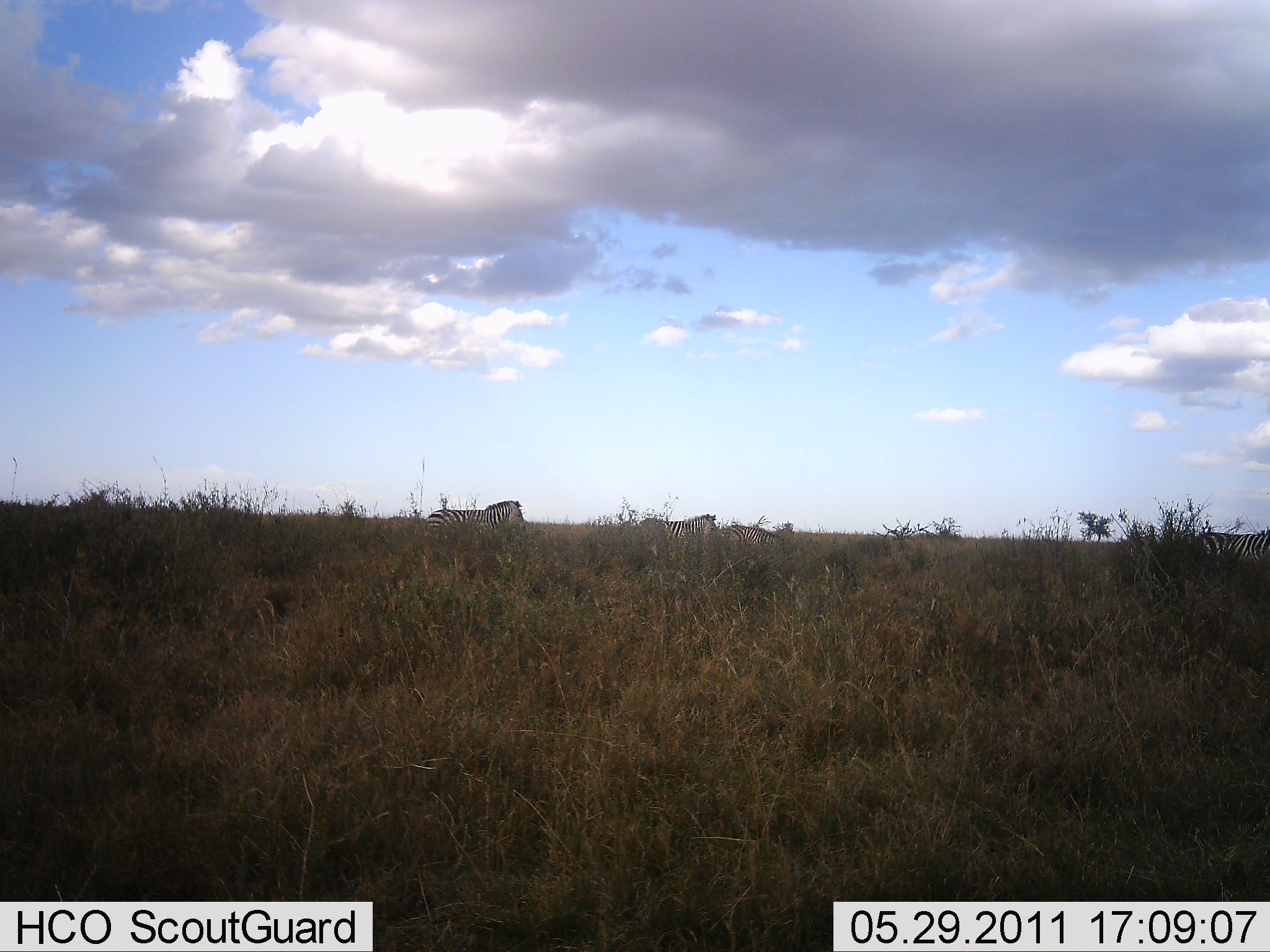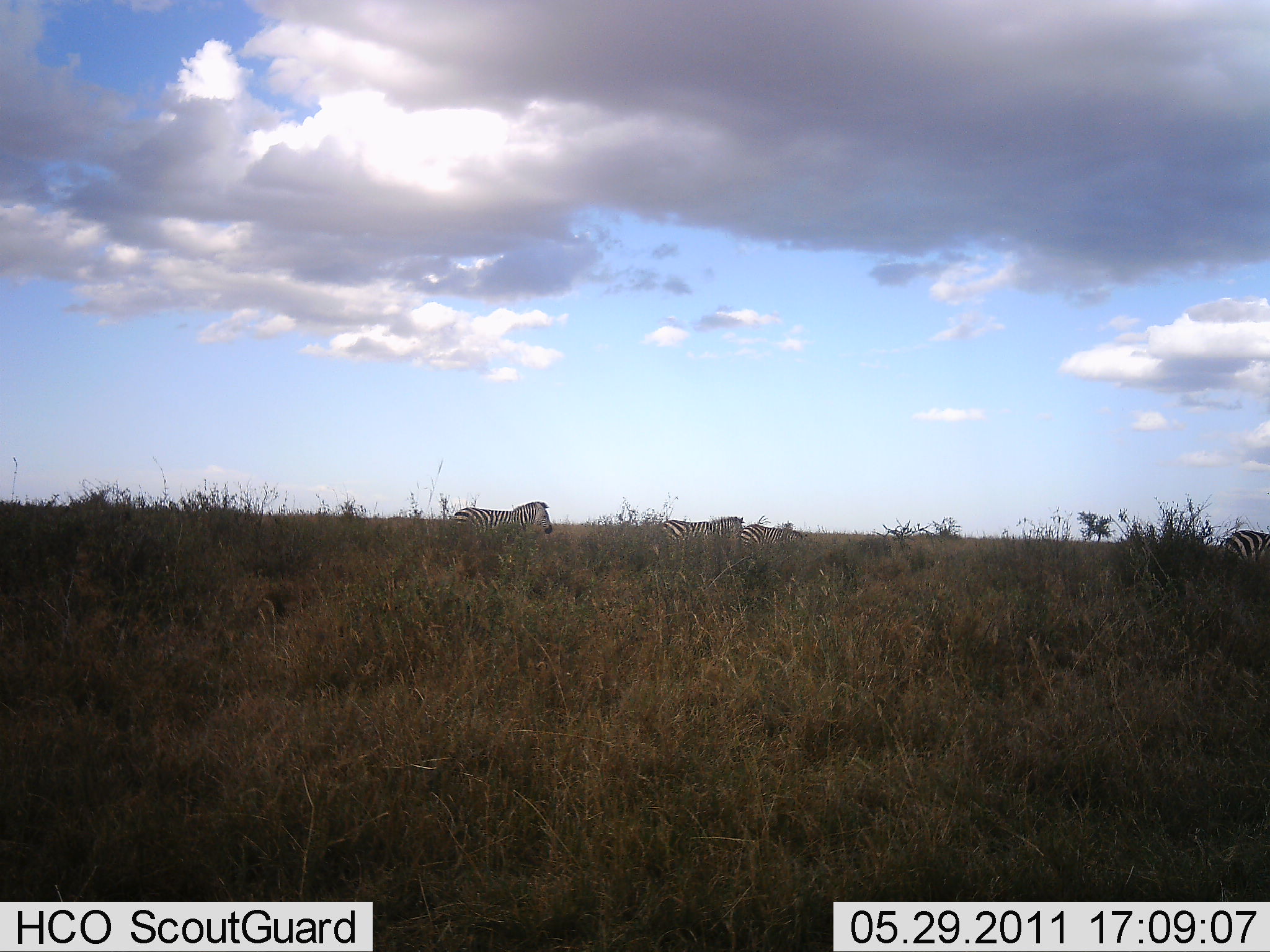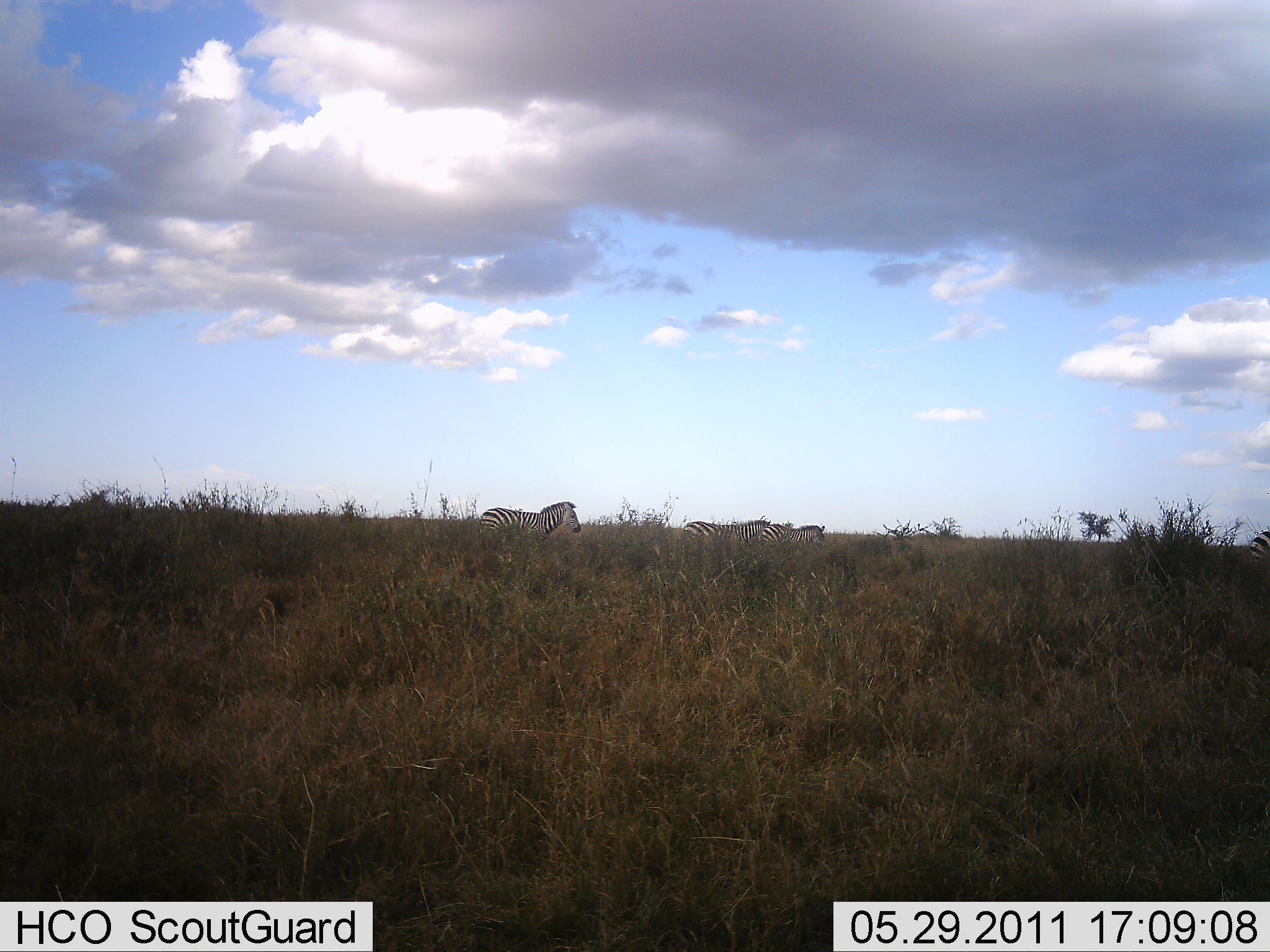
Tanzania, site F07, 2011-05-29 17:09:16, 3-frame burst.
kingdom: Animalia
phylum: Chordata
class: Mammalia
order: Perissodactyla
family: Equidae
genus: Equus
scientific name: Equus quagga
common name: plains zebra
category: zebra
Zebra (plains zebra) (Equus quagga), count 4. Behavior (volunteer vote fractions): standing 0%, resting 0%, moving 100%, interacting 0%. Young present (vote fraction): 0%. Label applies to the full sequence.